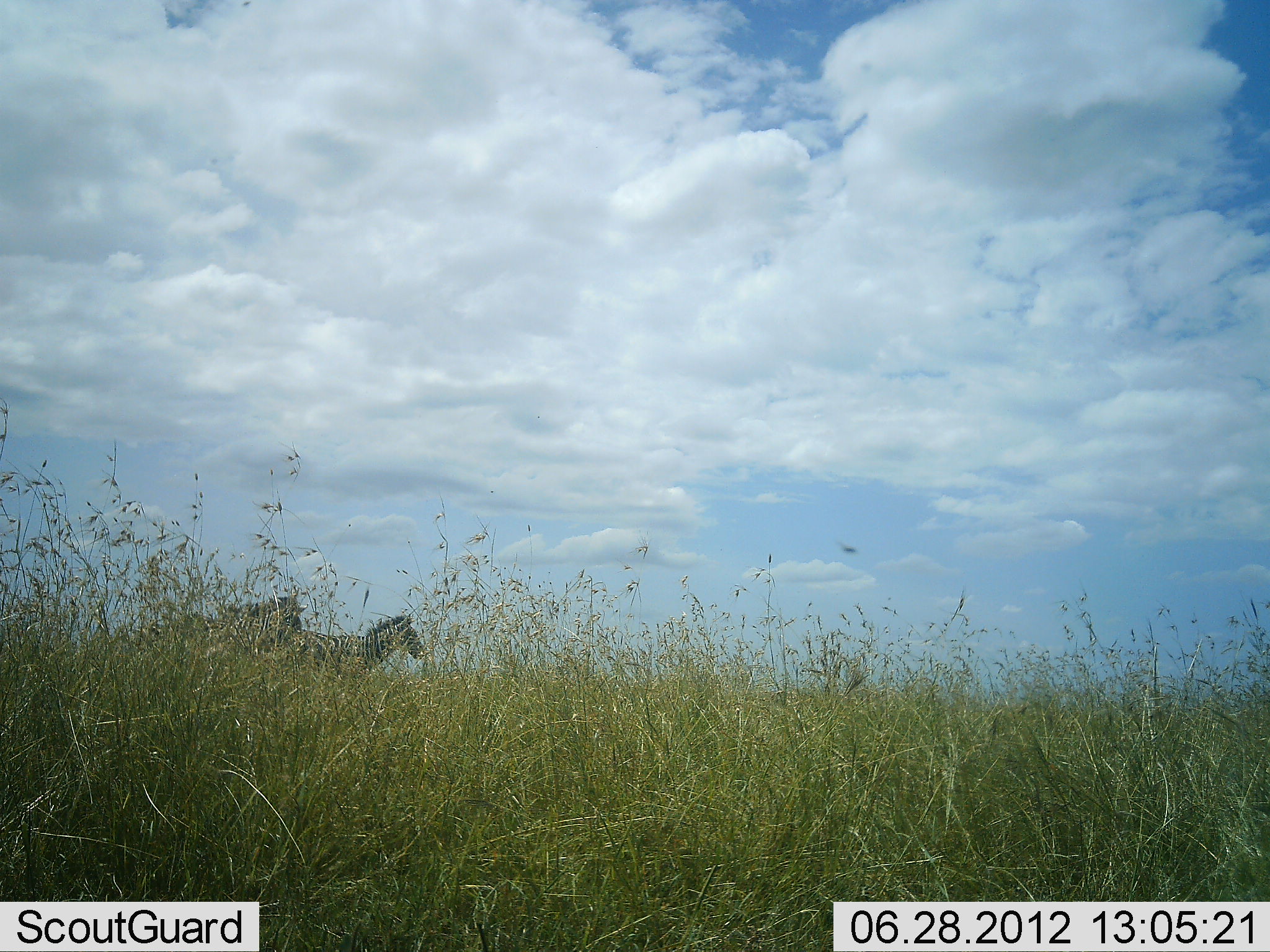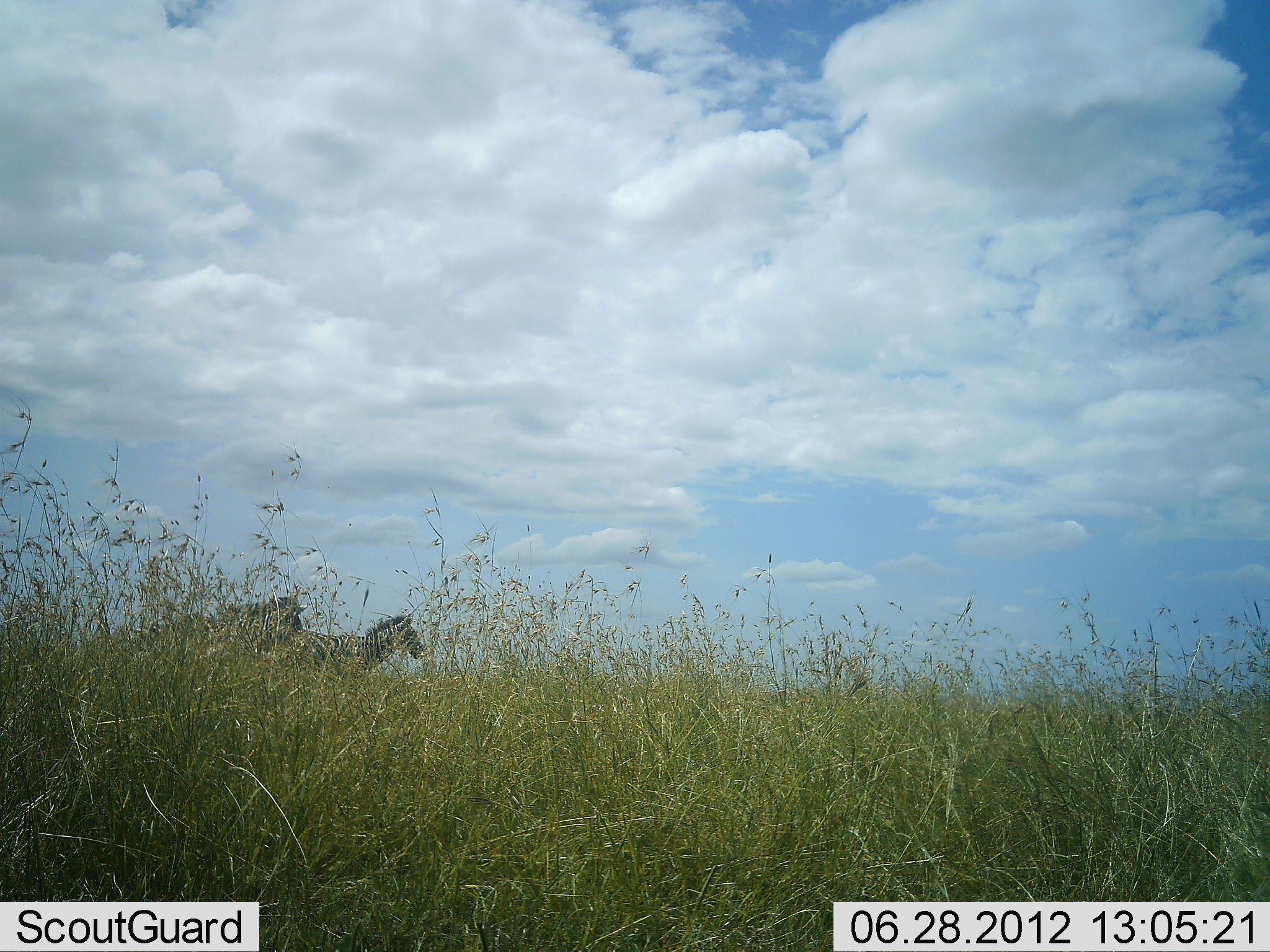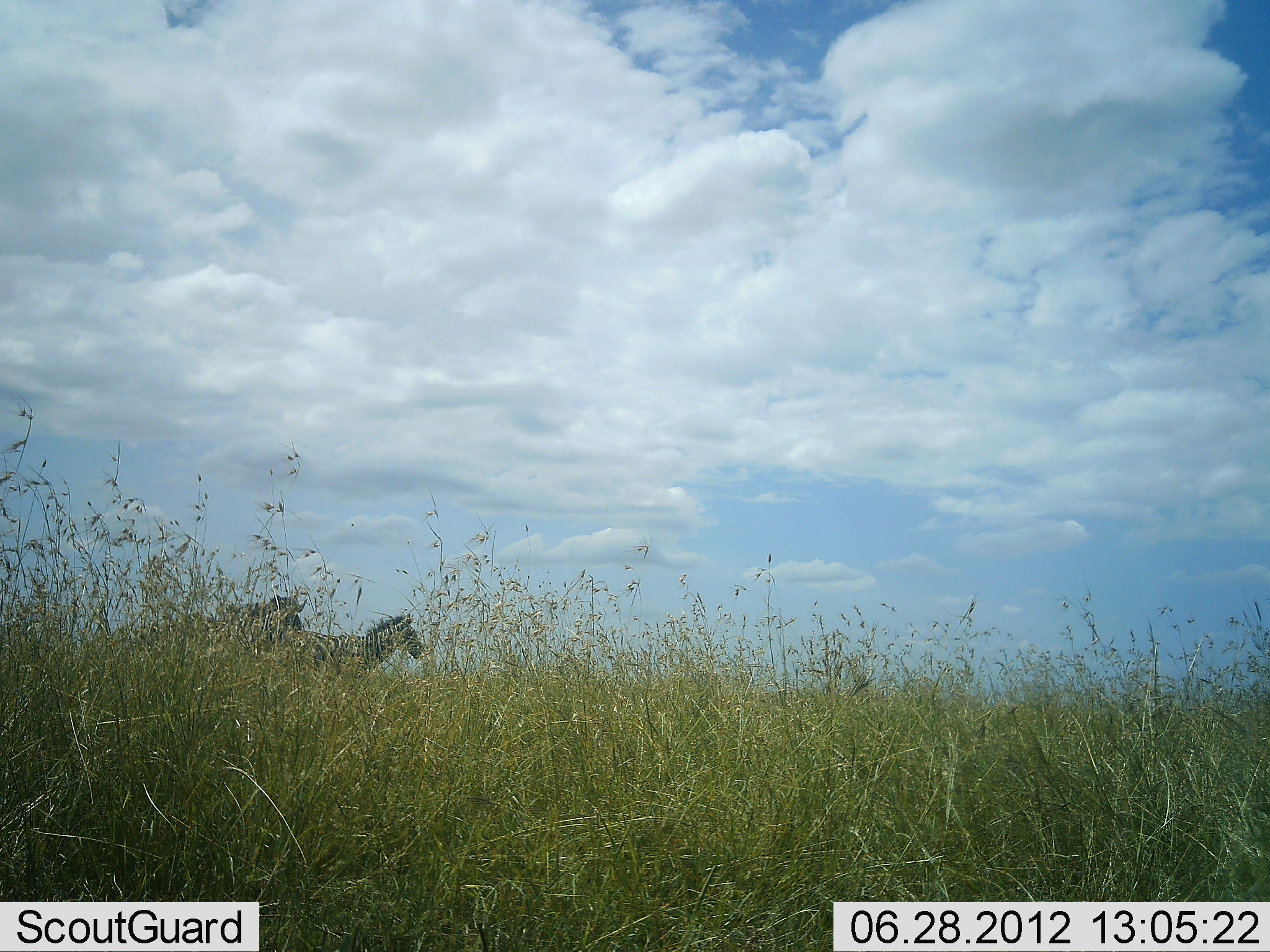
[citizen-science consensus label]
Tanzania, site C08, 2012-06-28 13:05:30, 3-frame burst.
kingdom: Animalia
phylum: Chordata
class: Mammalia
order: Perissodactyla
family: Equidae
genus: Equus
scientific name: Equus quagga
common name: plains zebra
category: zebra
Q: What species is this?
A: Zebra (plains zebra) (Equus quagga).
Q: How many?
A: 2.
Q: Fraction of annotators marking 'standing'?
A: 90%.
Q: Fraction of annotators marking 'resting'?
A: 0%.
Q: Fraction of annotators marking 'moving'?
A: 10%.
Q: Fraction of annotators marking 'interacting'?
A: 0%.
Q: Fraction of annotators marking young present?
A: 0%.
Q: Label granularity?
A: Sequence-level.